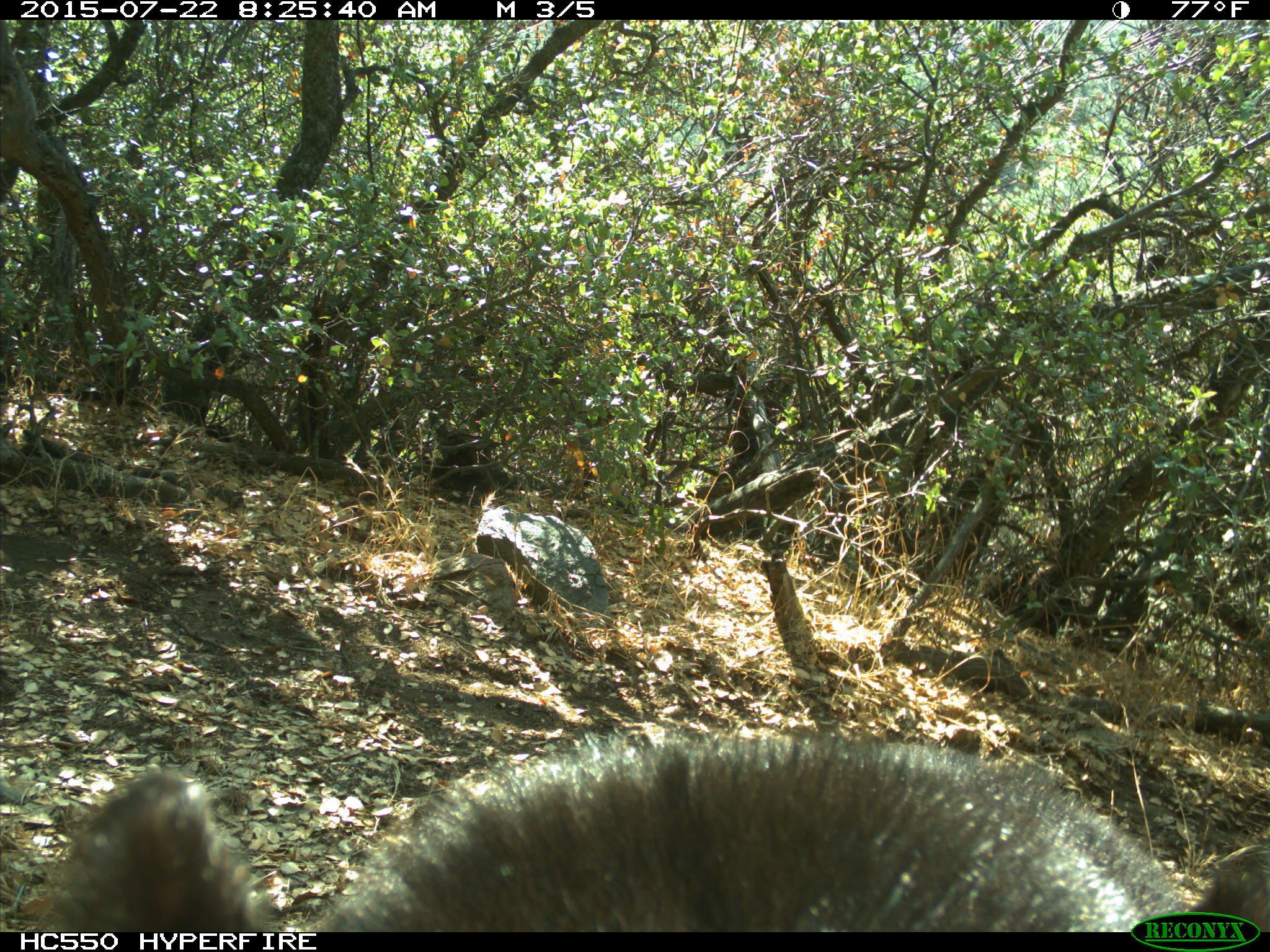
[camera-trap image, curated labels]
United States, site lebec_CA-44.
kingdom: Animalia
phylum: Chordata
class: Mammalia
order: Carnivora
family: Ursidae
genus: Ursus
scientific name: Ursus americanus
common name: american black bear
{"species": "Ursus americanus (american black bear)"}